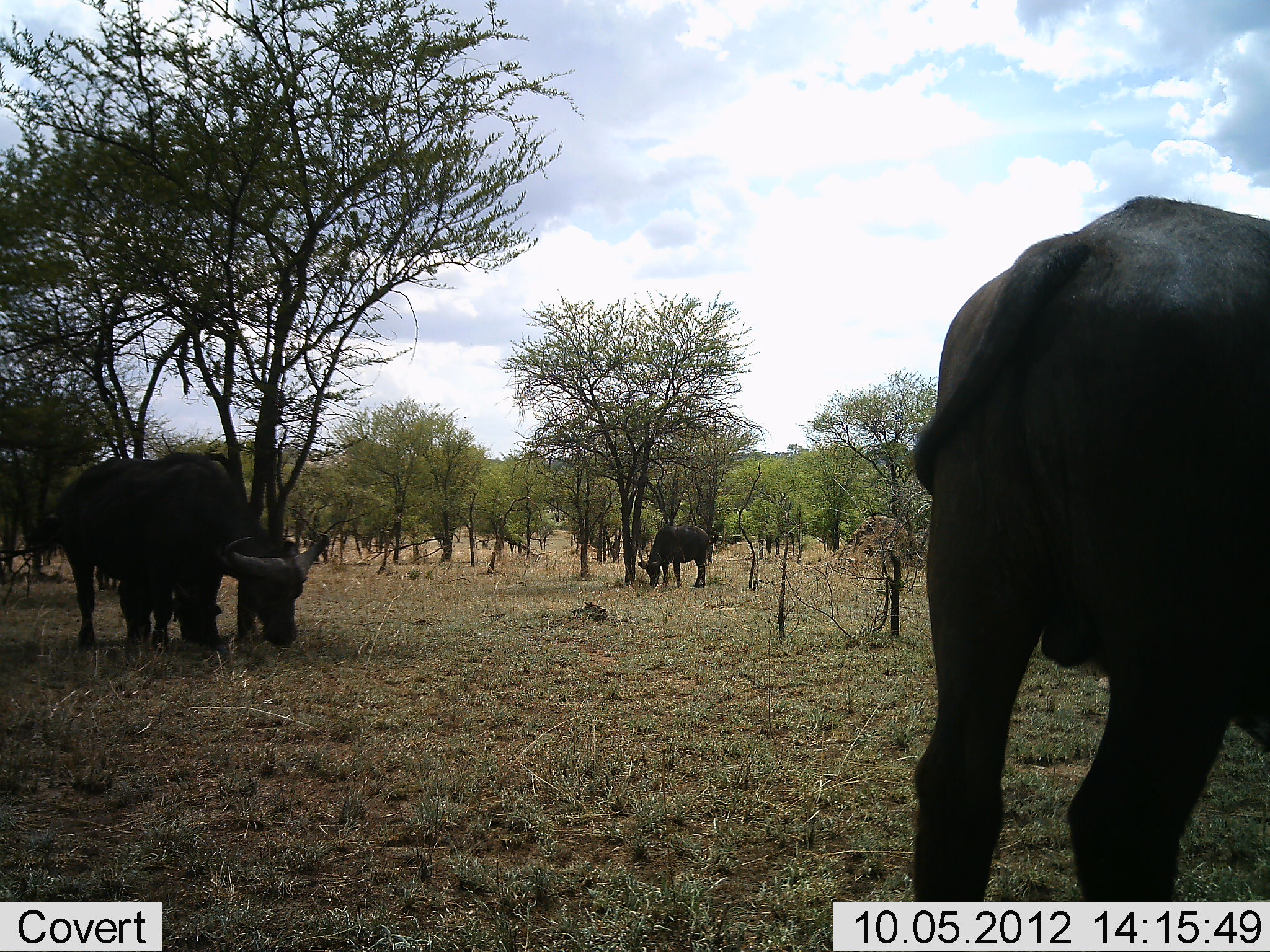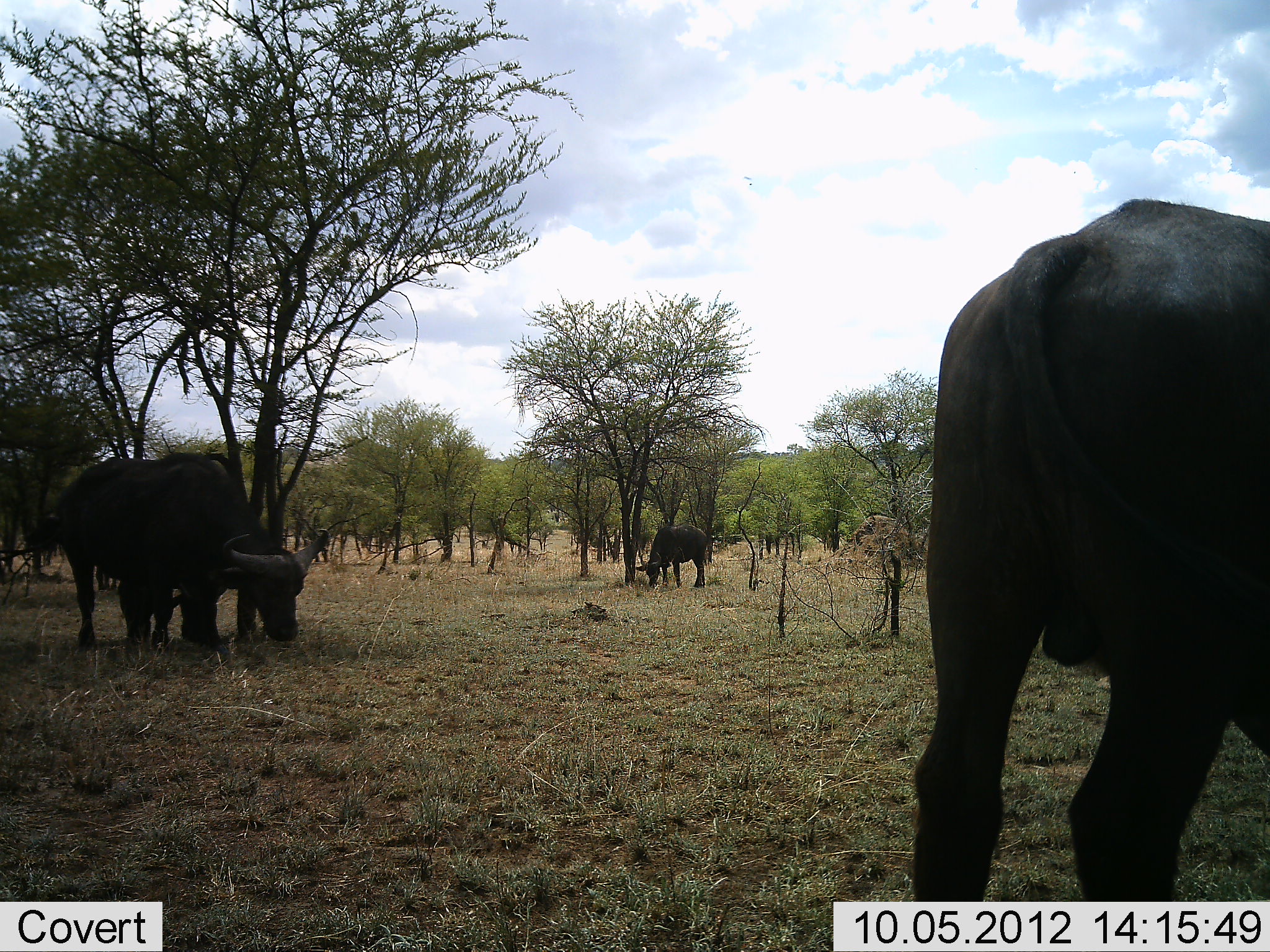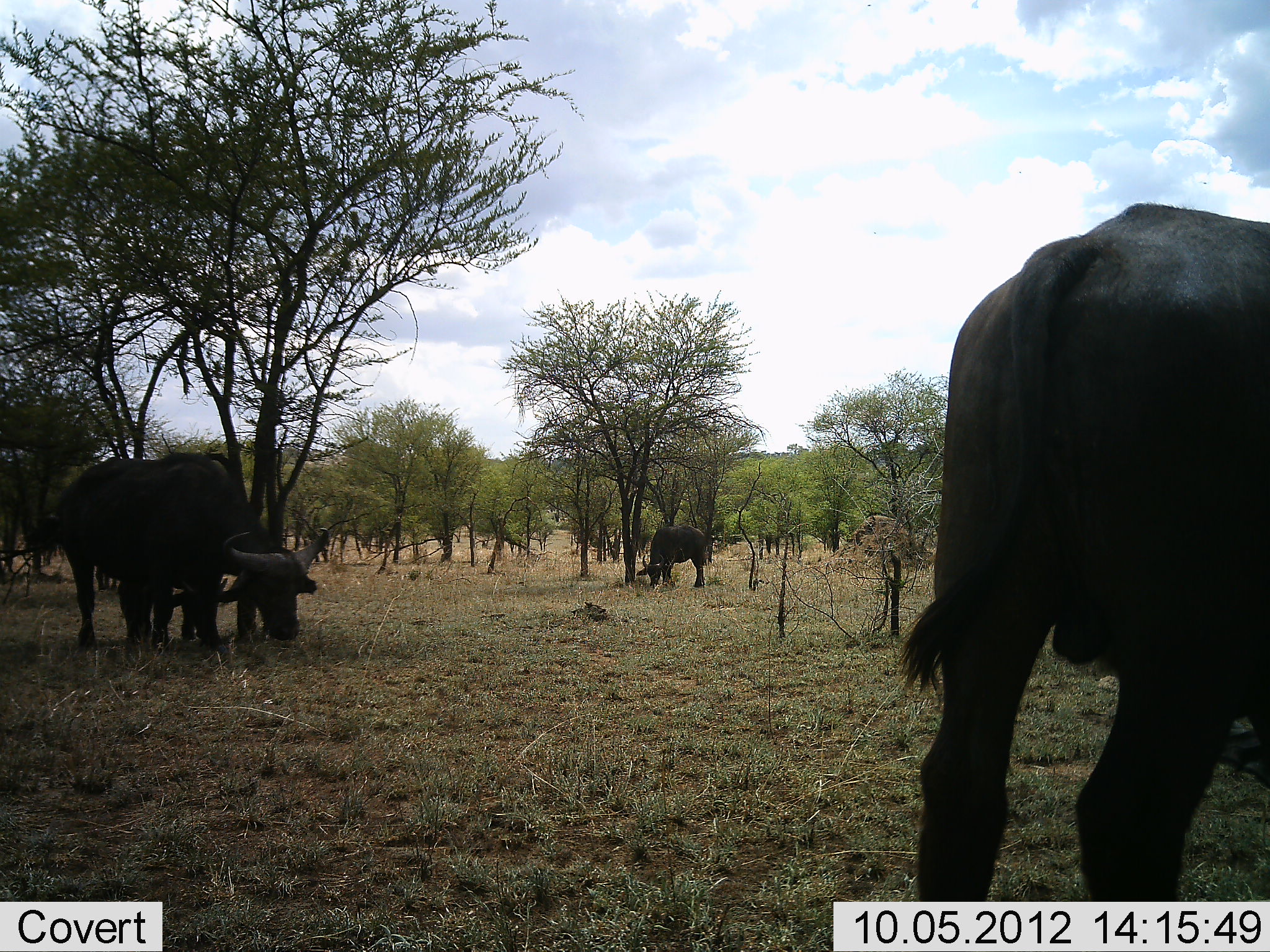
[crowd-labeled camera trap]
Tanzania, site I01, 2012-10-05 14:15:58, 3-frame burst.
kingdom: Animalia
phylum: Chordata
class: Mammalia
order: Artiodactyla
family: Bovidae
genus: Syncerus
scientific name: Syncerus caffer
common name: cape buffalo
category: buffalo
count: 3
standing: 50%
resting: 0%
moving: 0%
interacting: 0%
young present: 10%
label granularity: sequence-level